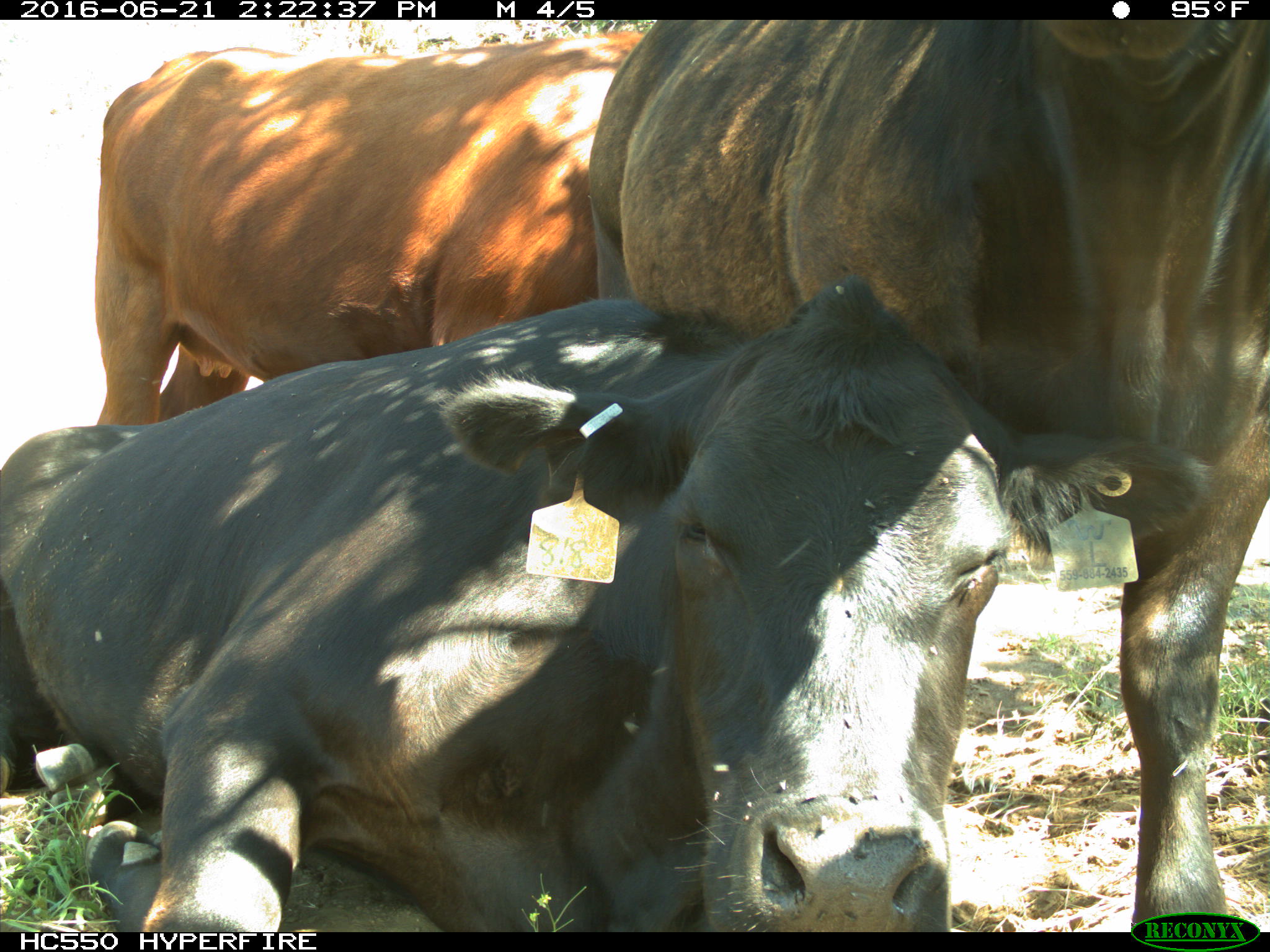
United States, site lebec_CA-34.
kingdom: Animalia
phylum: Chordata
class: Mammalia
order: Artiodactyla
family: Bovidae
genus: Bos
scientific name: Bos taurus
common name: domestic cow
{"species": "Bos taurus (domestic cow)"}